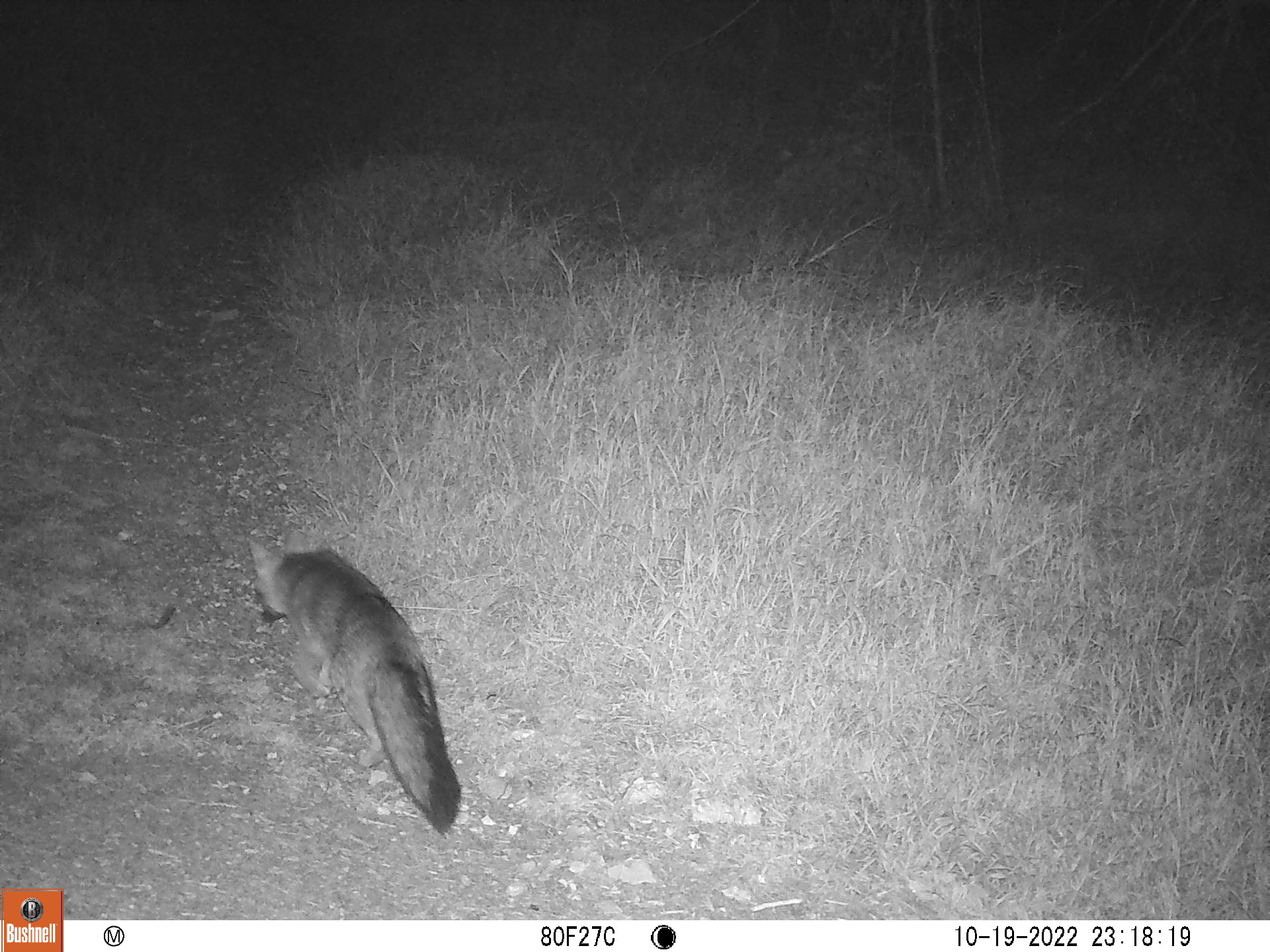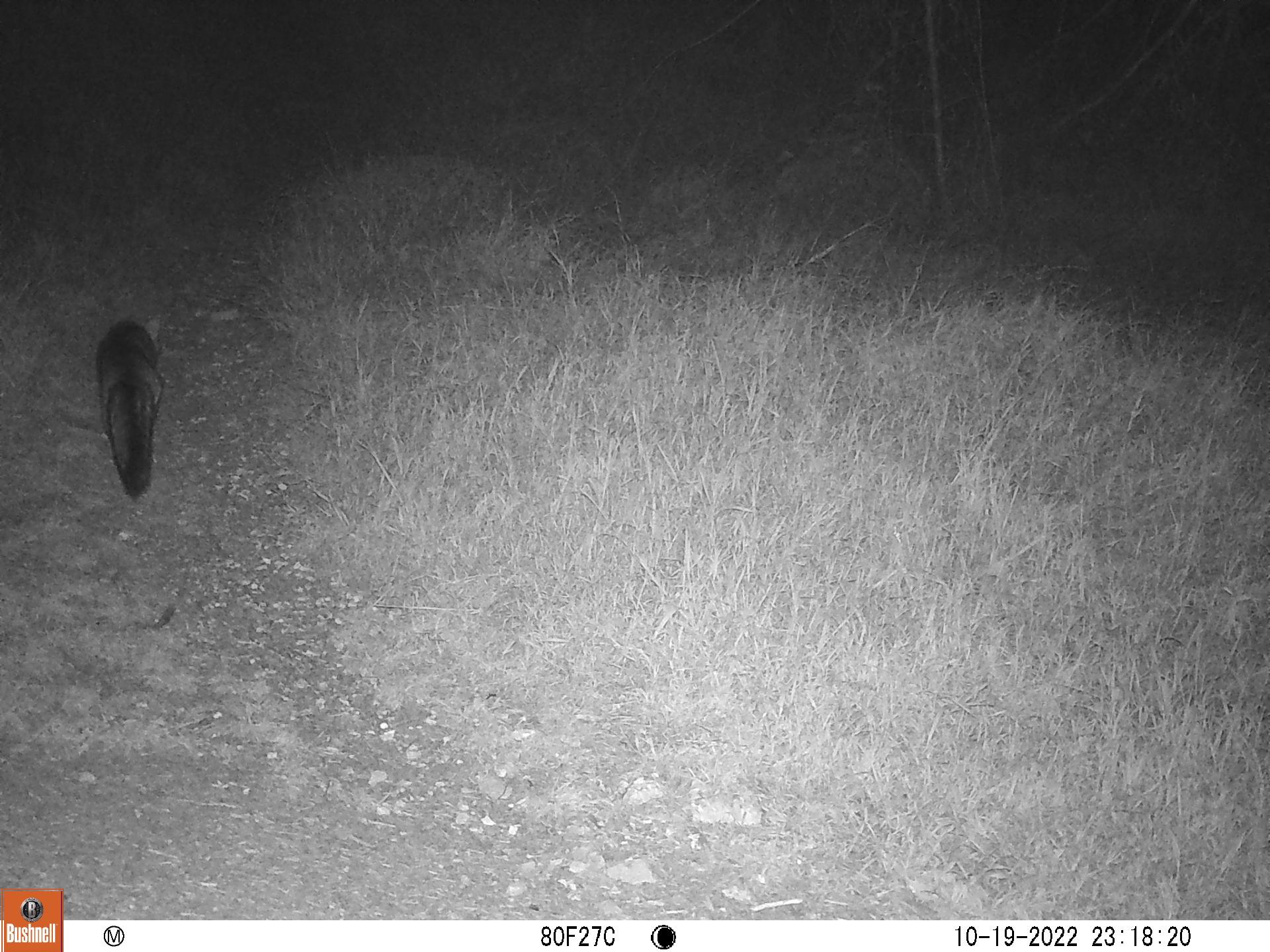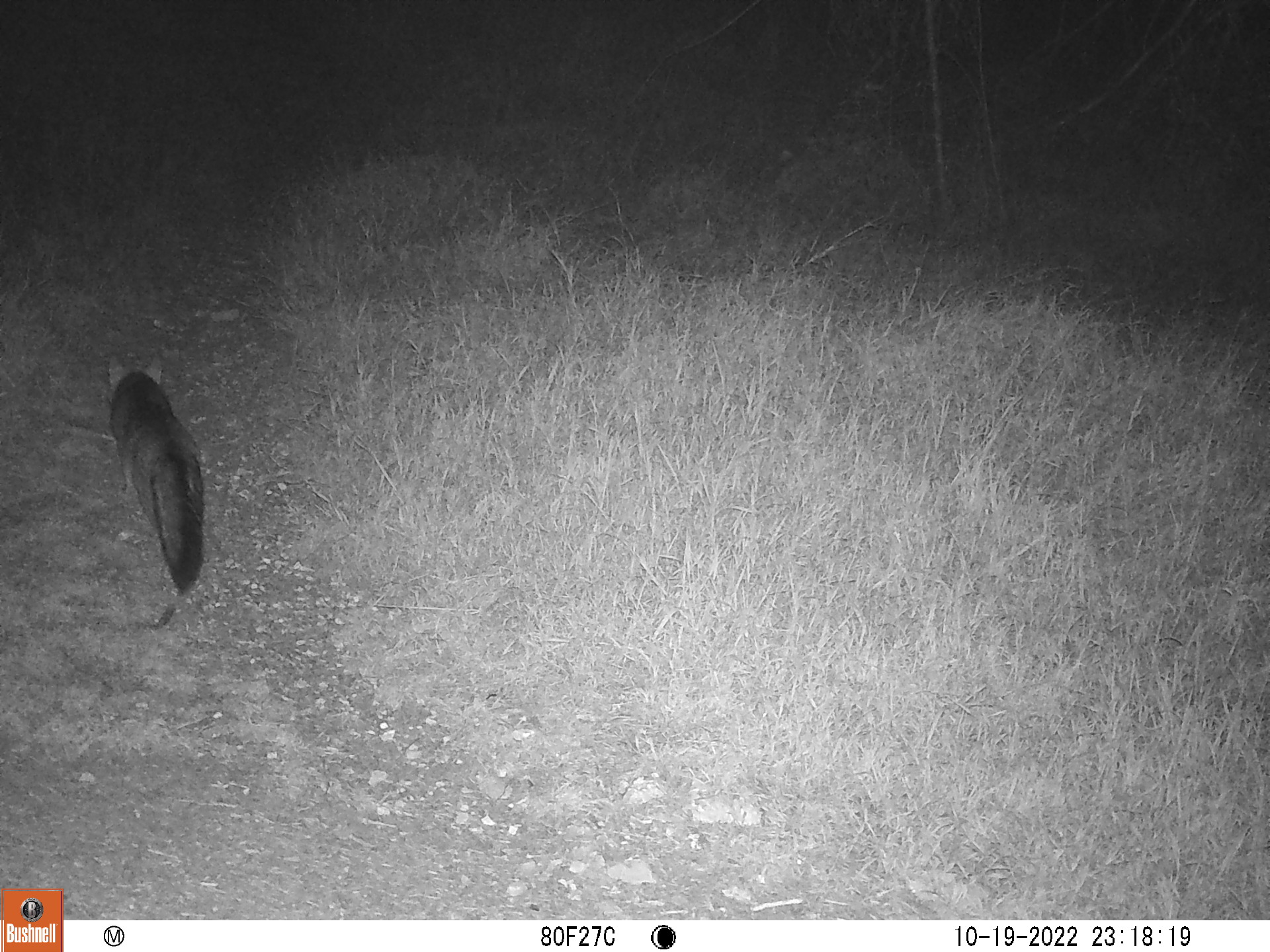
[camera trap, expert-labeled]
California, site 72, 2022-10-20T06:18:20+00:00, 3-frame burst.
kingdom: Animalia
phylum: Chordata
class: Mammalia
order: Carnivora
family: Canidae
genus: Urocyon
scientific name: Urocyon cinereoargenteus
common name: gray fox